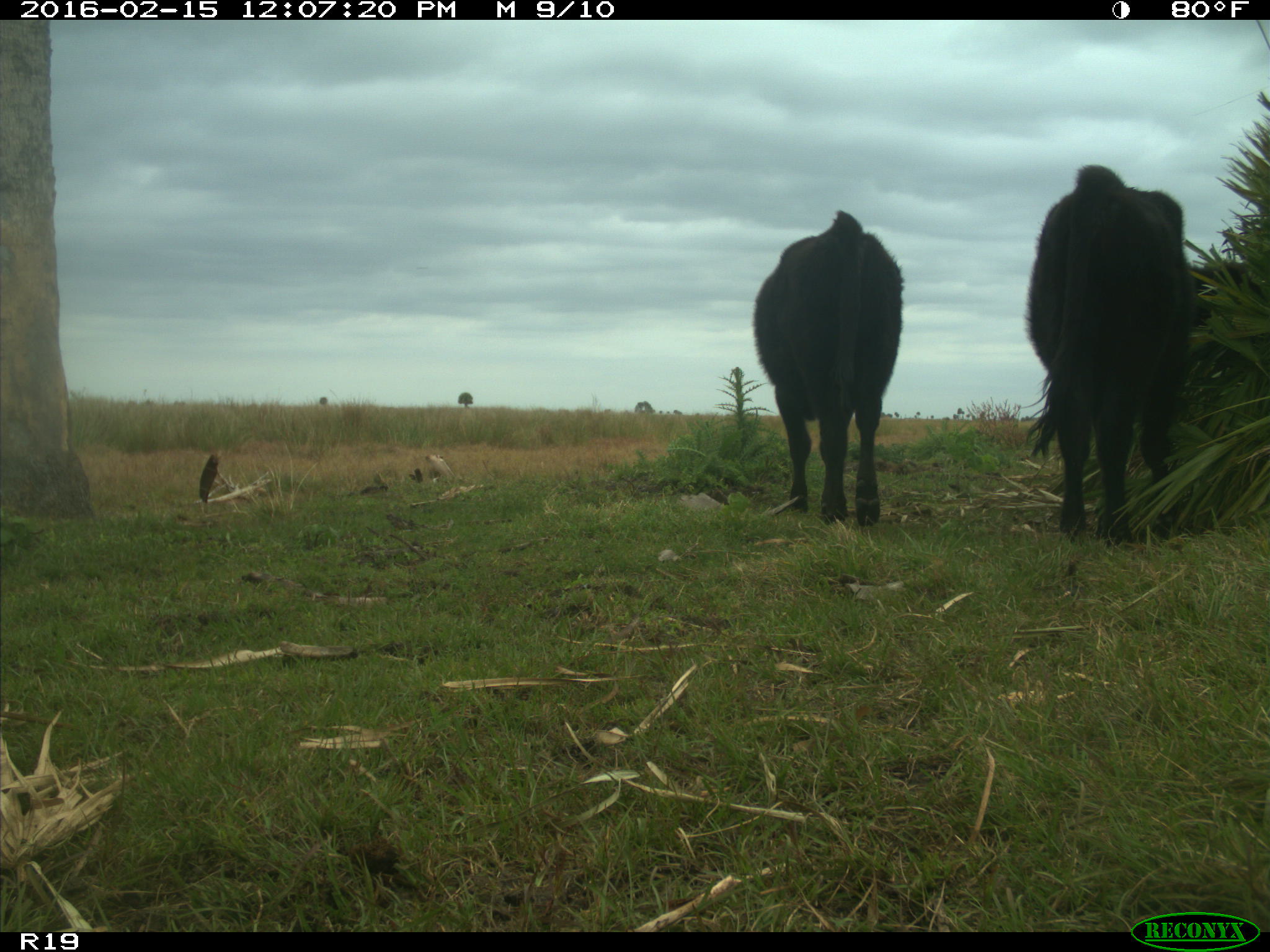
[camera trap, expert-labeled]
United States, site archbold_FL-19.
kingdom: Animalia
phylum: Chordata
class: Mammalia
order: Artiodactyla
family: Bovidae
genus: Bos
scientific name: Bos taurus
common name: domestic cow